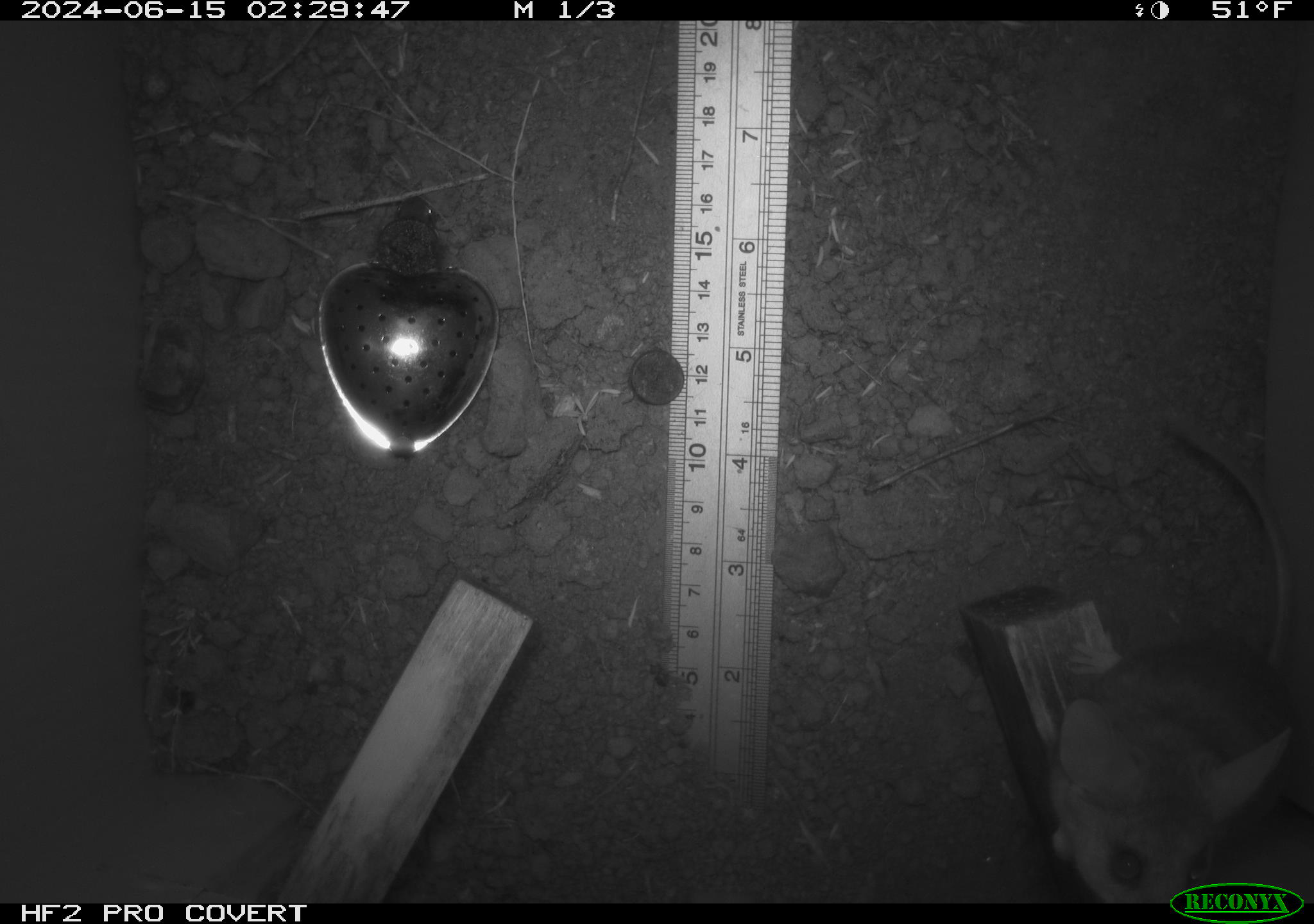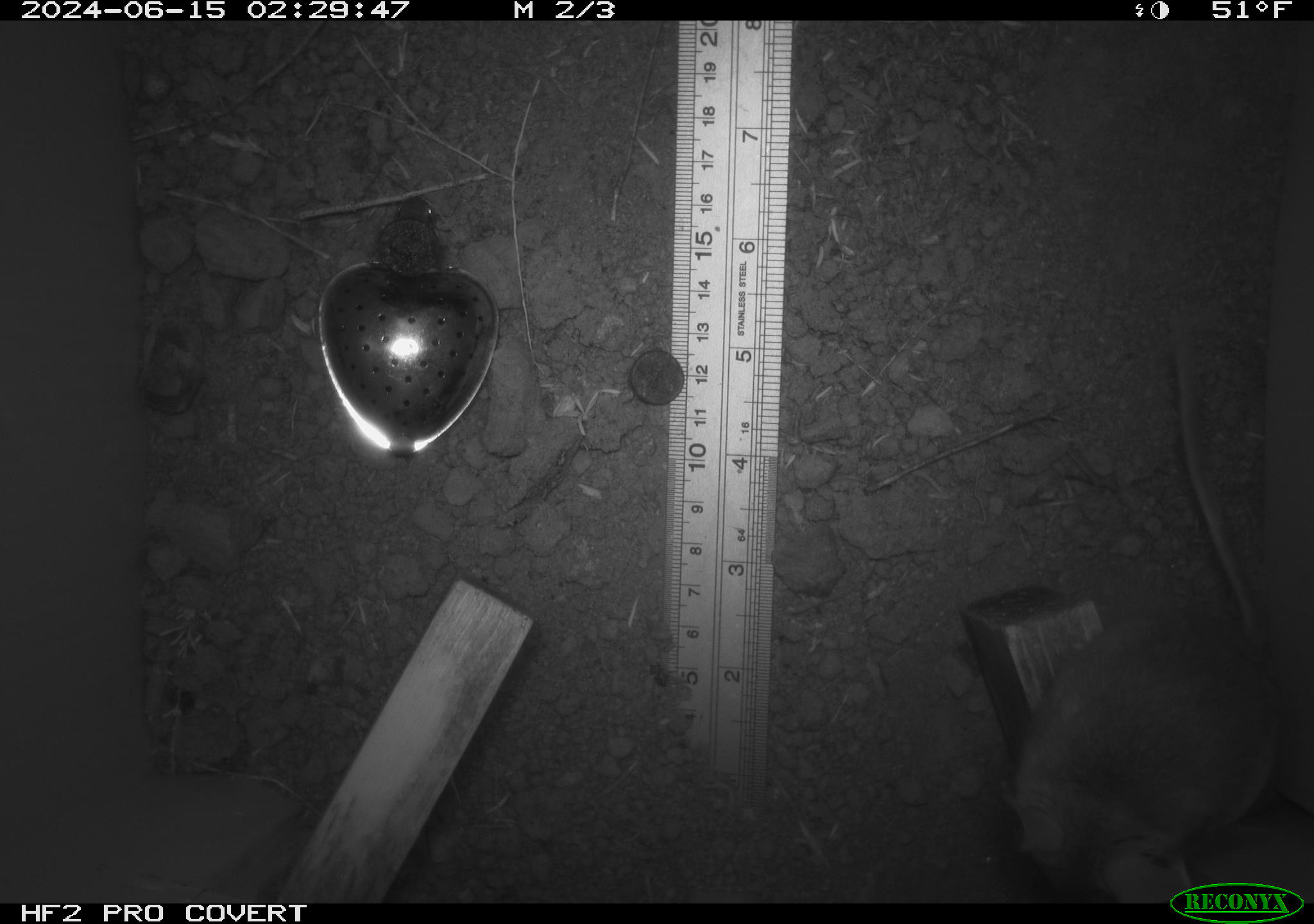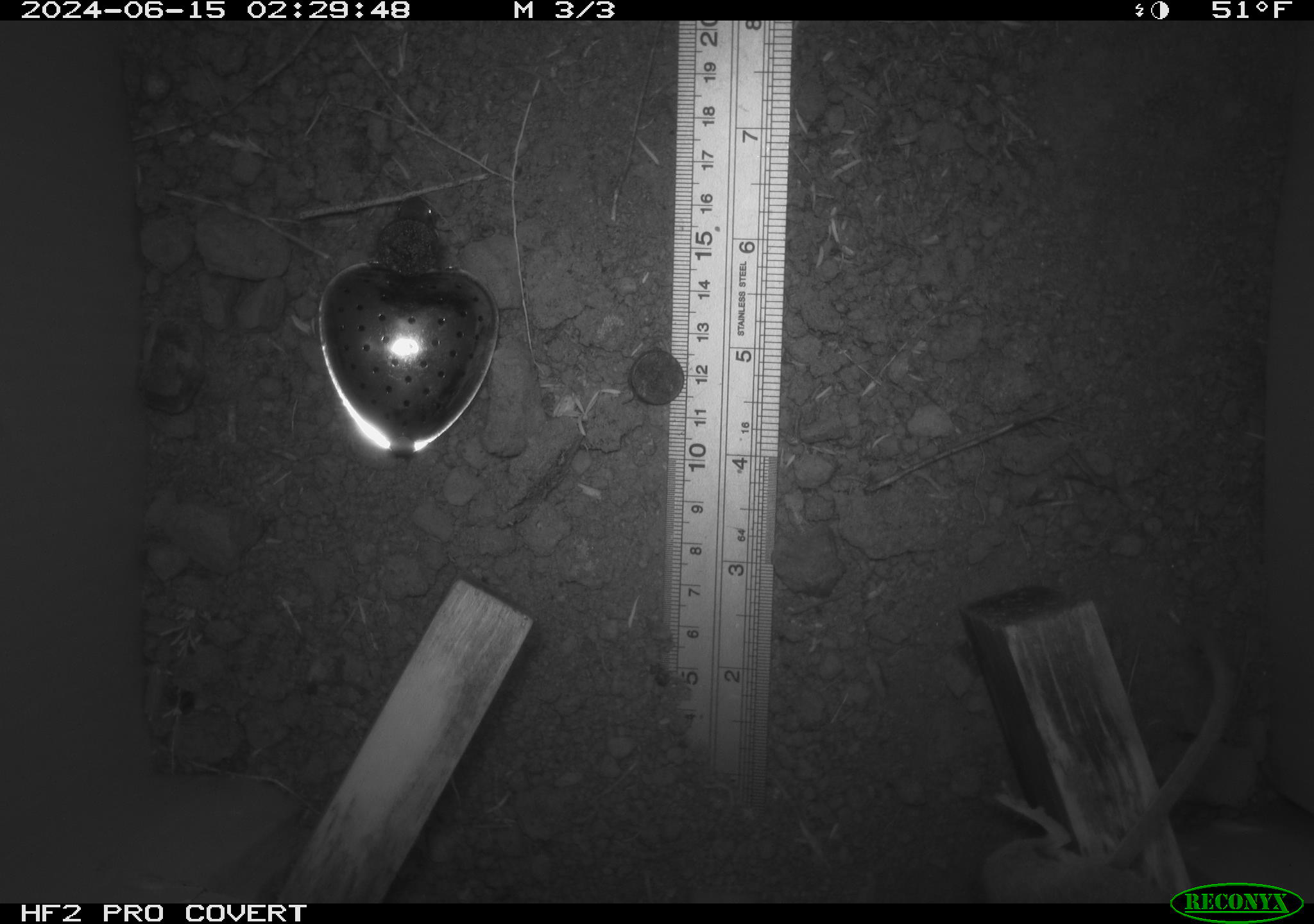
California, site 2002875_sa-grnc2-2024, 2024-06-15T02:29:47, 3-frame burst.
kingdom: Animalia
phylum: Chordata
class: Mammalia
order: Rodentia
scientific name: Rodentia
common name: rodent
Rodent (Rodentia).